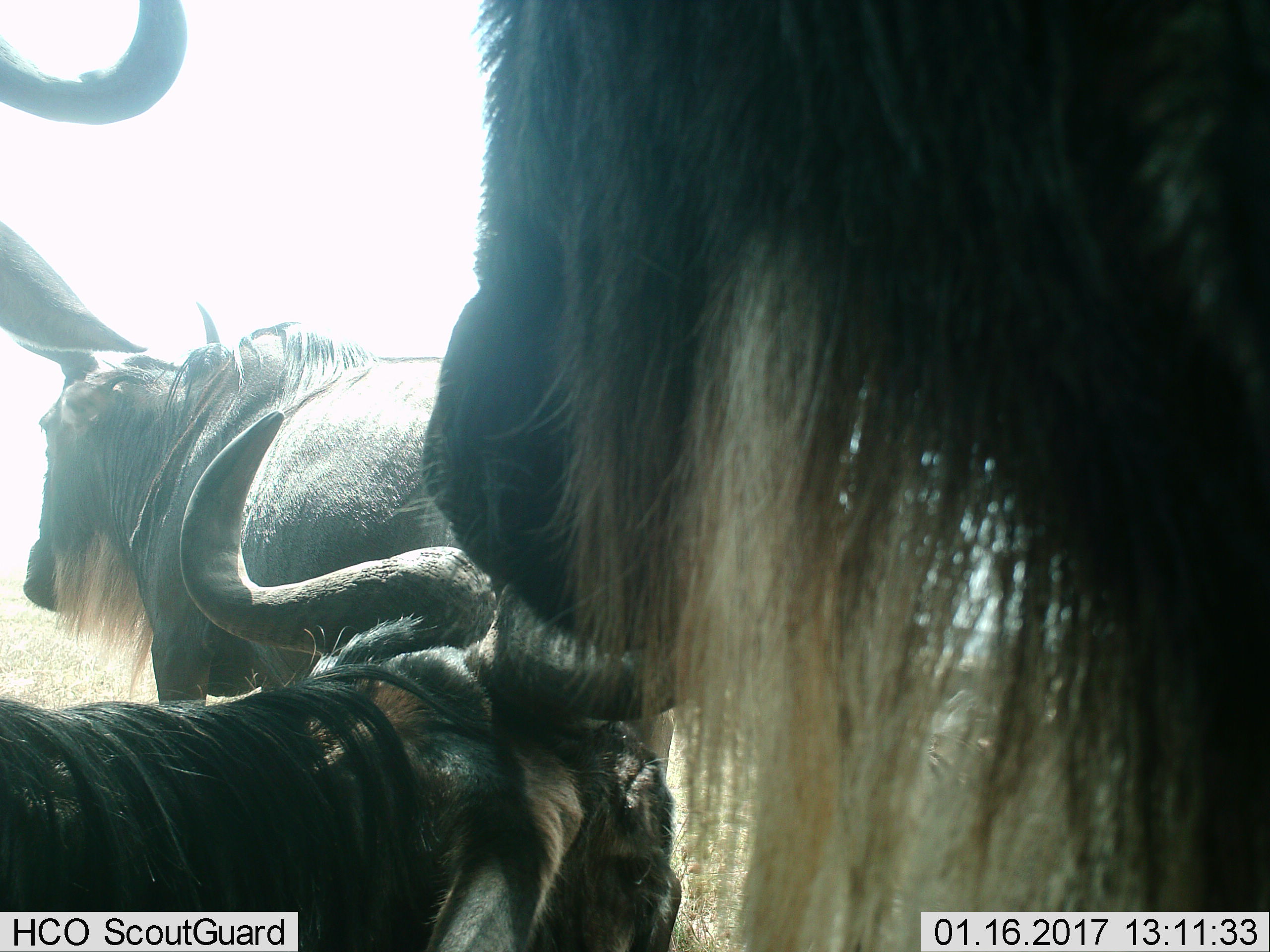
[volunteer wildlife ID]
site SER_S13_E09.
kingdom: Animalia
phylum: Chordata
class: Mammalia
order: Artiodactyla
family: Bovidae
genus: Connochaetes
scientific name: Connochaetes taurinus taurinus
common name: blue wildebeest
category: wildebeestblue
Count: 4.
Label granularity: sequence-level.